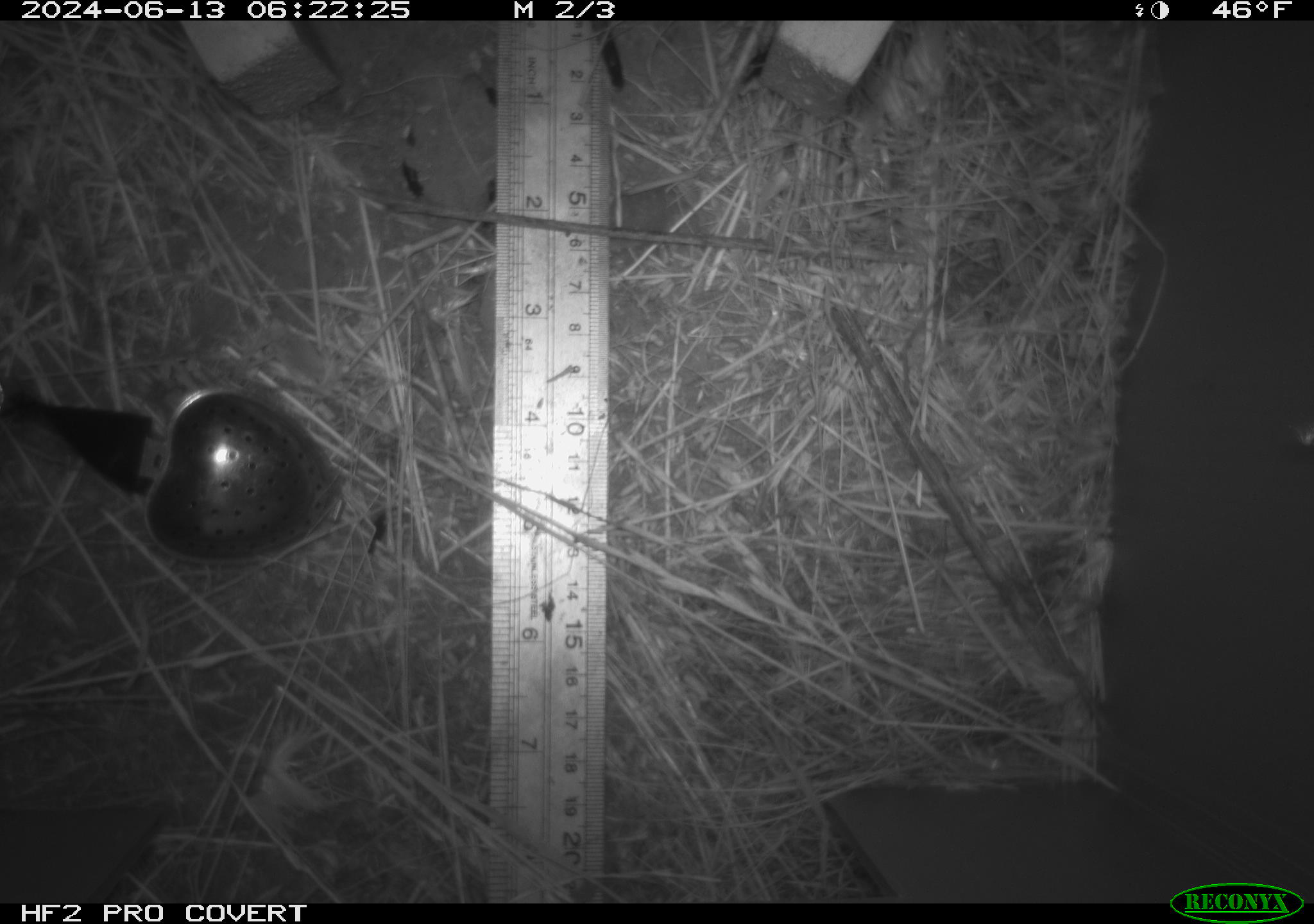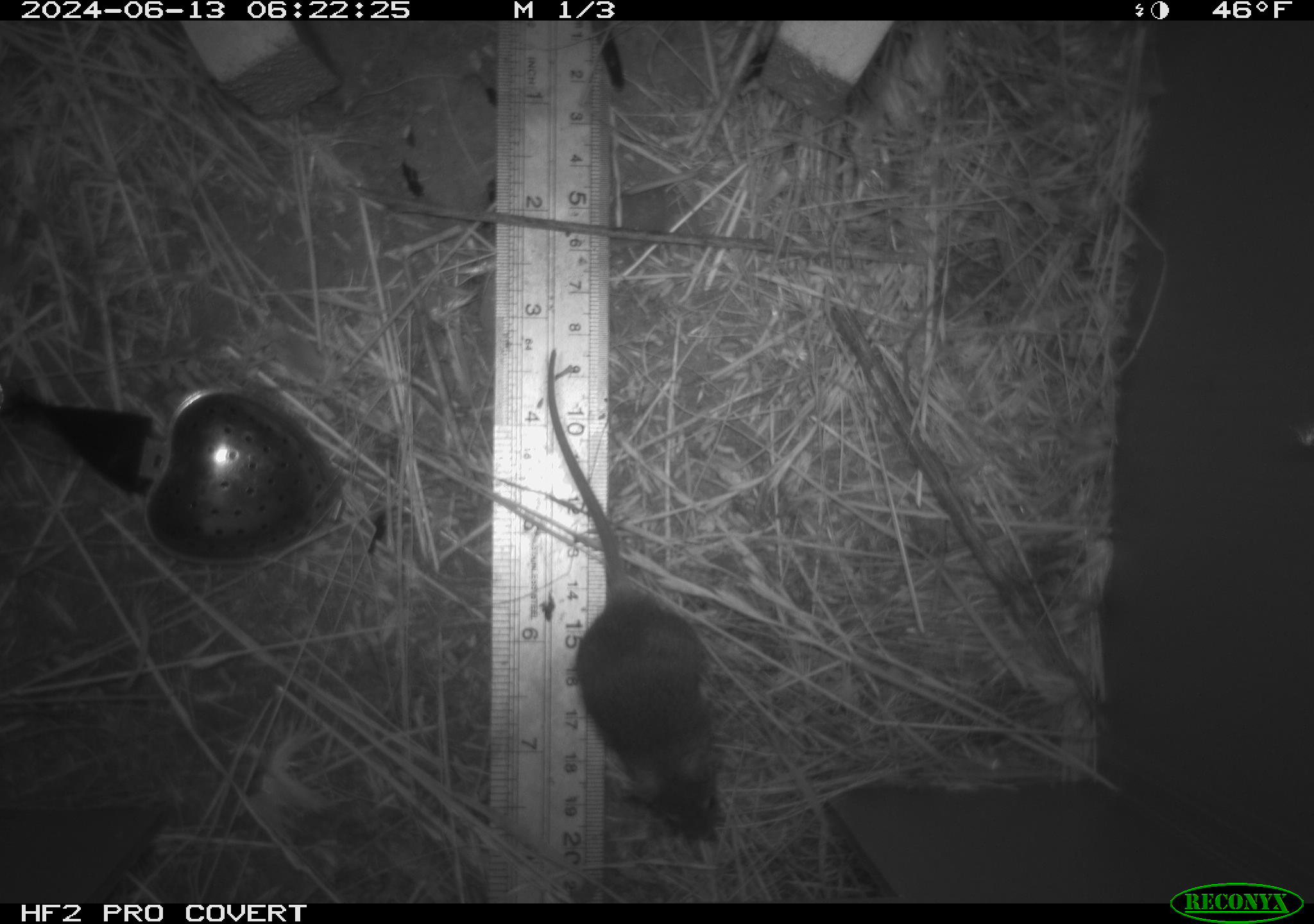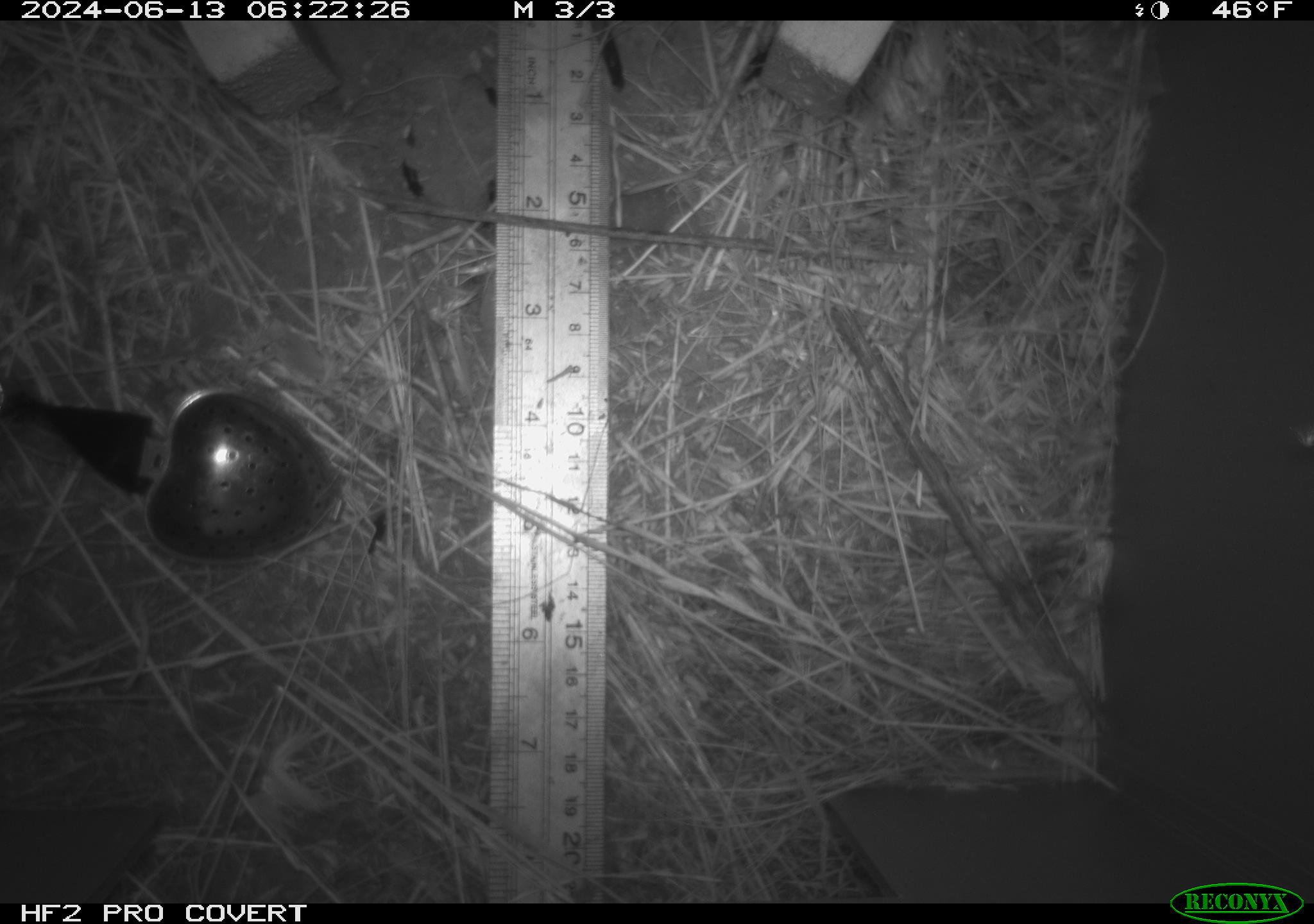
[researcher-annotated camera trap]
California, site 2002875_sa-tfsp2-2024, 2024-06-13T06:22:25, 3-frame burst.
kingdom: Animalia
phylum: Chordata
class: Mammalia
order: Rodentia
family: Cricetidae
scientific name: Arvicolinae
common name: voles, lemmings, and muskrats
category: arvicolinae subfamily